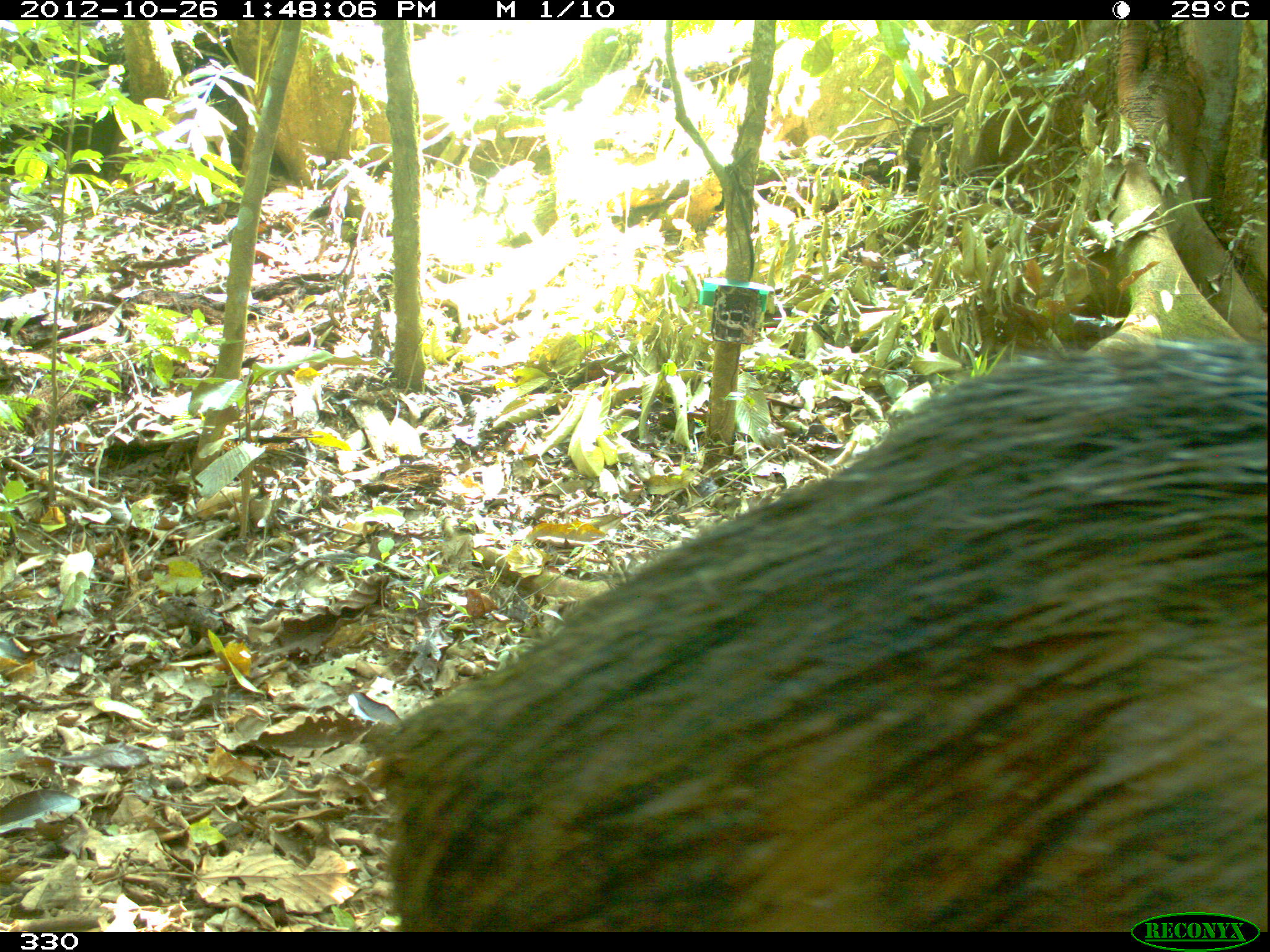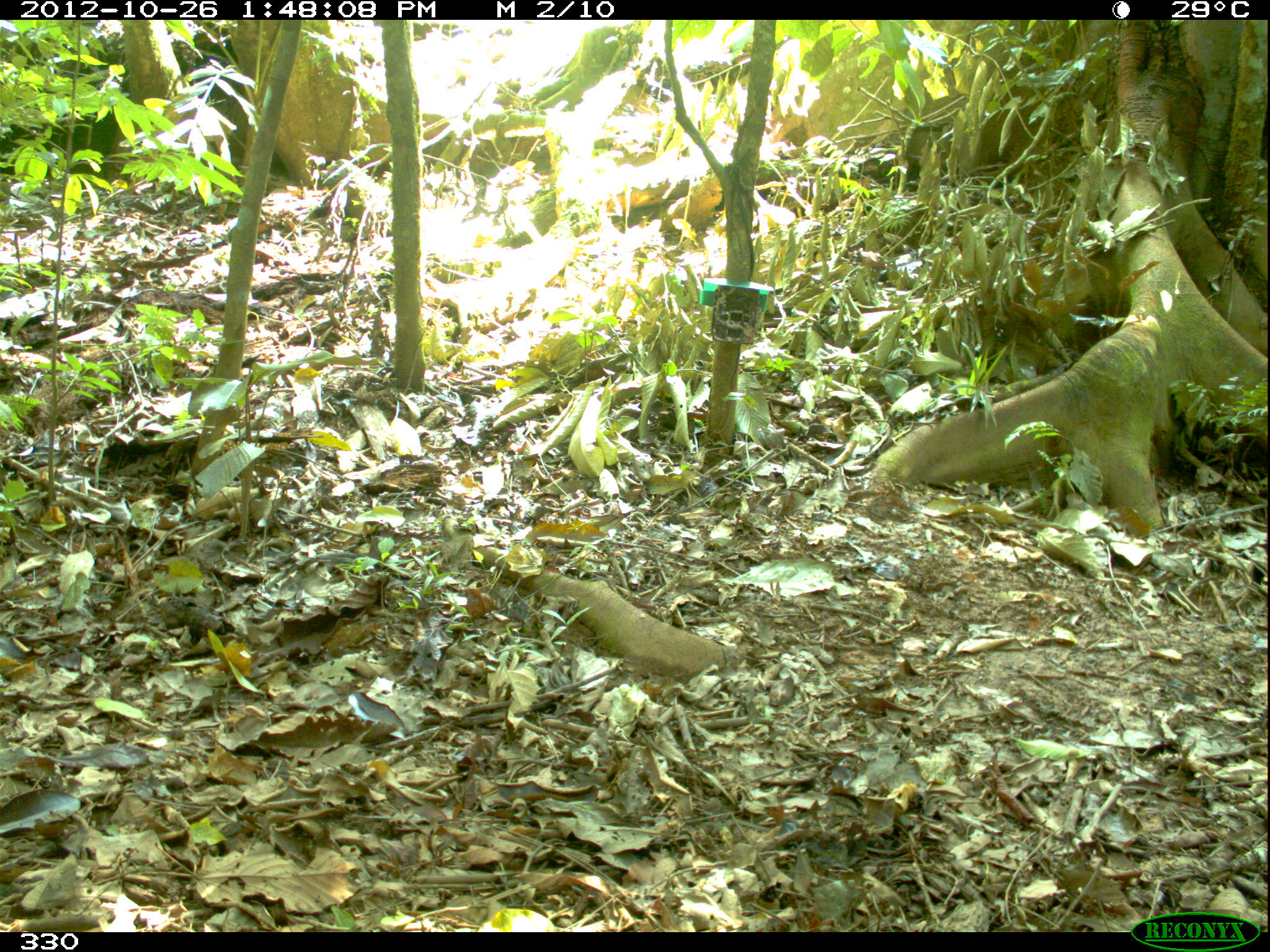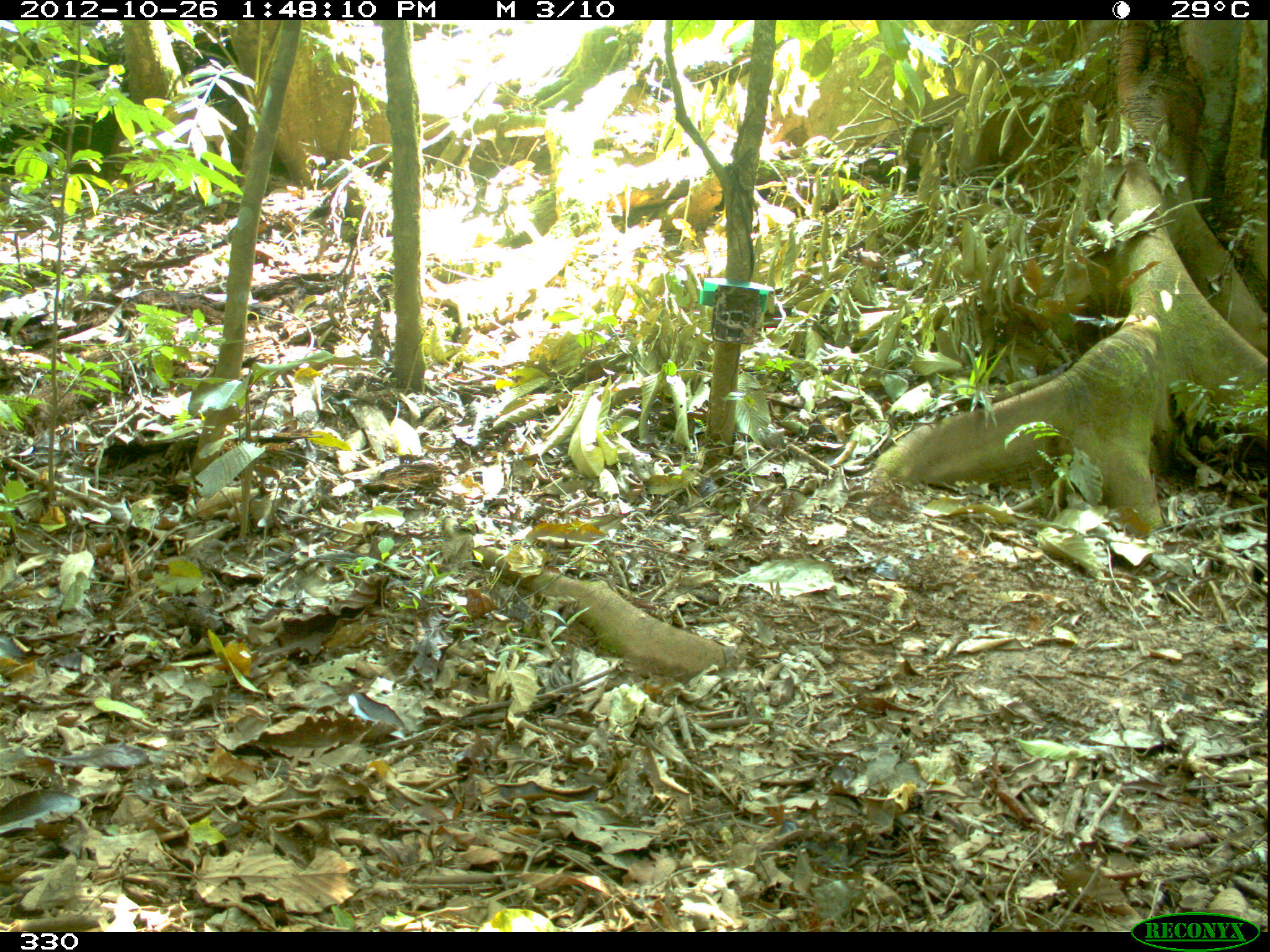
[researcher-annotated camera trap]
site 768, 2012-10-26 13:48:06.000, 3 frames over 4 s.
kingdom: Animalia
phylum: Chordata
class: Mammalia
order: Artiodactyla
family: Tayassuidae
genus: Tayassu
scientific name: Tayassu pecari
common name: white-lipped peccary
Tayassu pecari (white-lipped peccary).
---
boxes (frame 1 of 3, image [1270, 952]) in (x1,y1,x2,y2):
tayassu pecari: (365,340,1269,931)